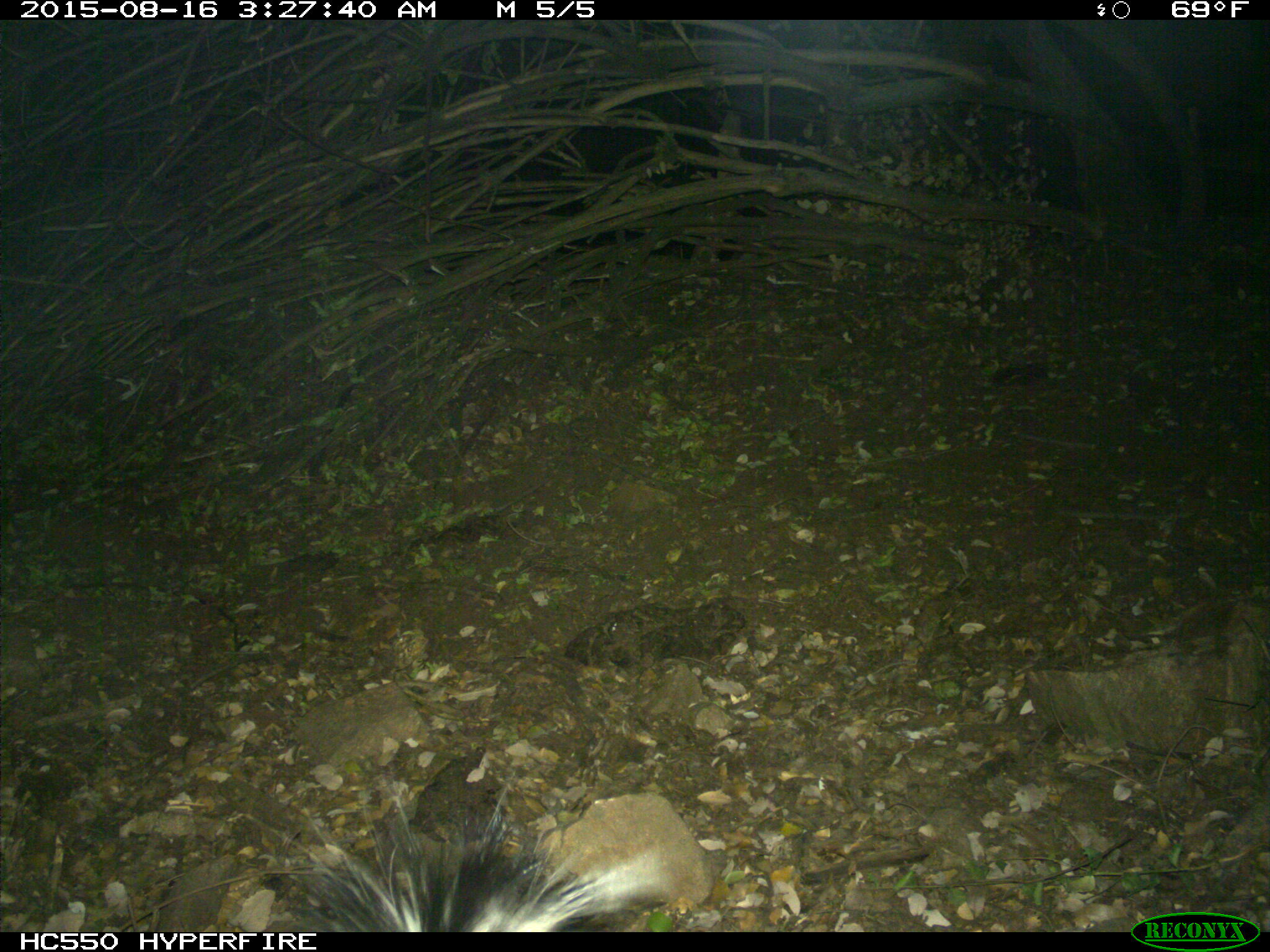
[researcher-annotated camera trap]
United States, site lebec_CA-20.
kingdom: Animalia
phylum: Chordata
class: Mammalia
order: Carnivora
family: Mephitidae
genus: Mephitis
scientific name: Mephitis mephitis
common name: striped skunk